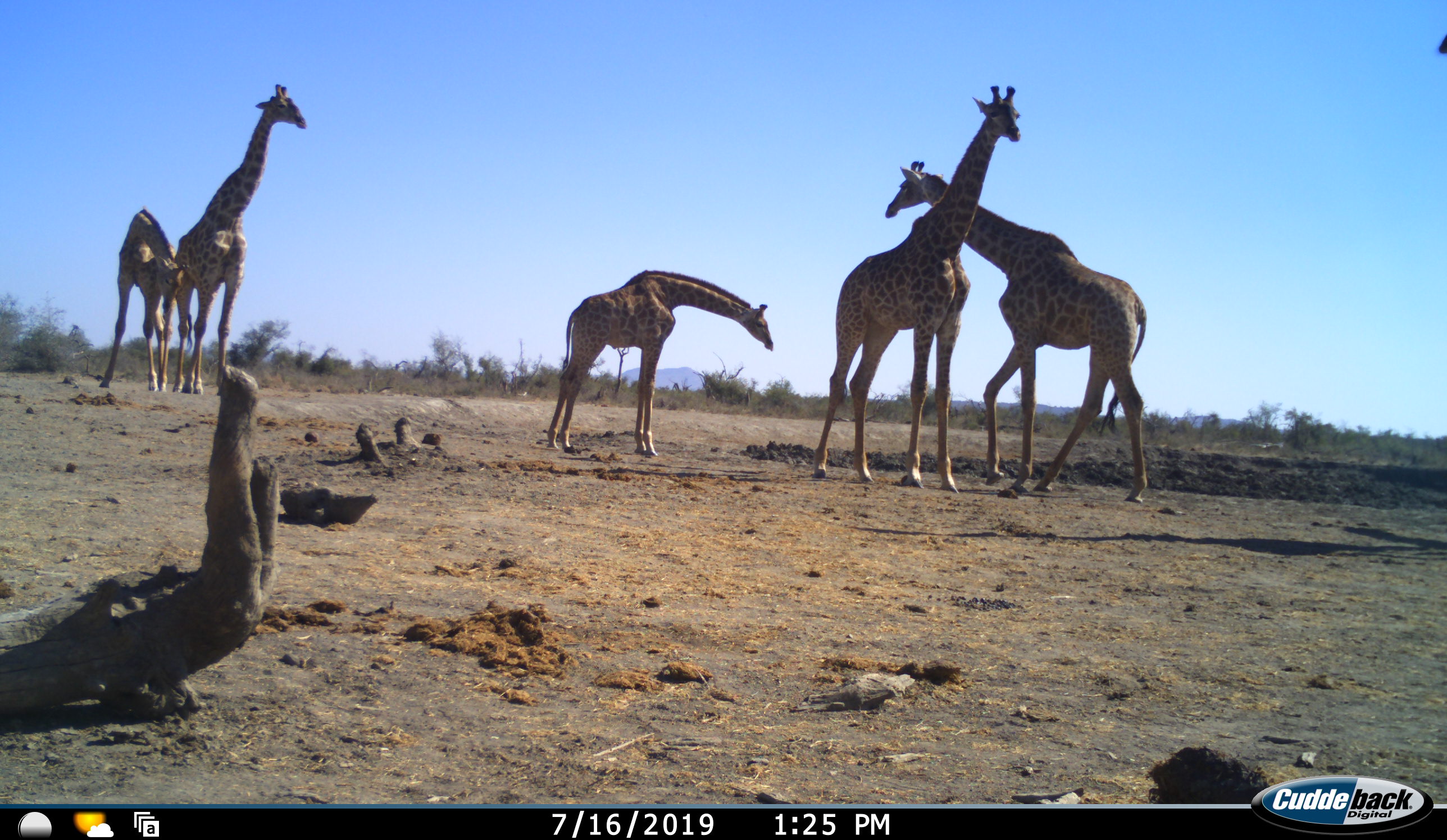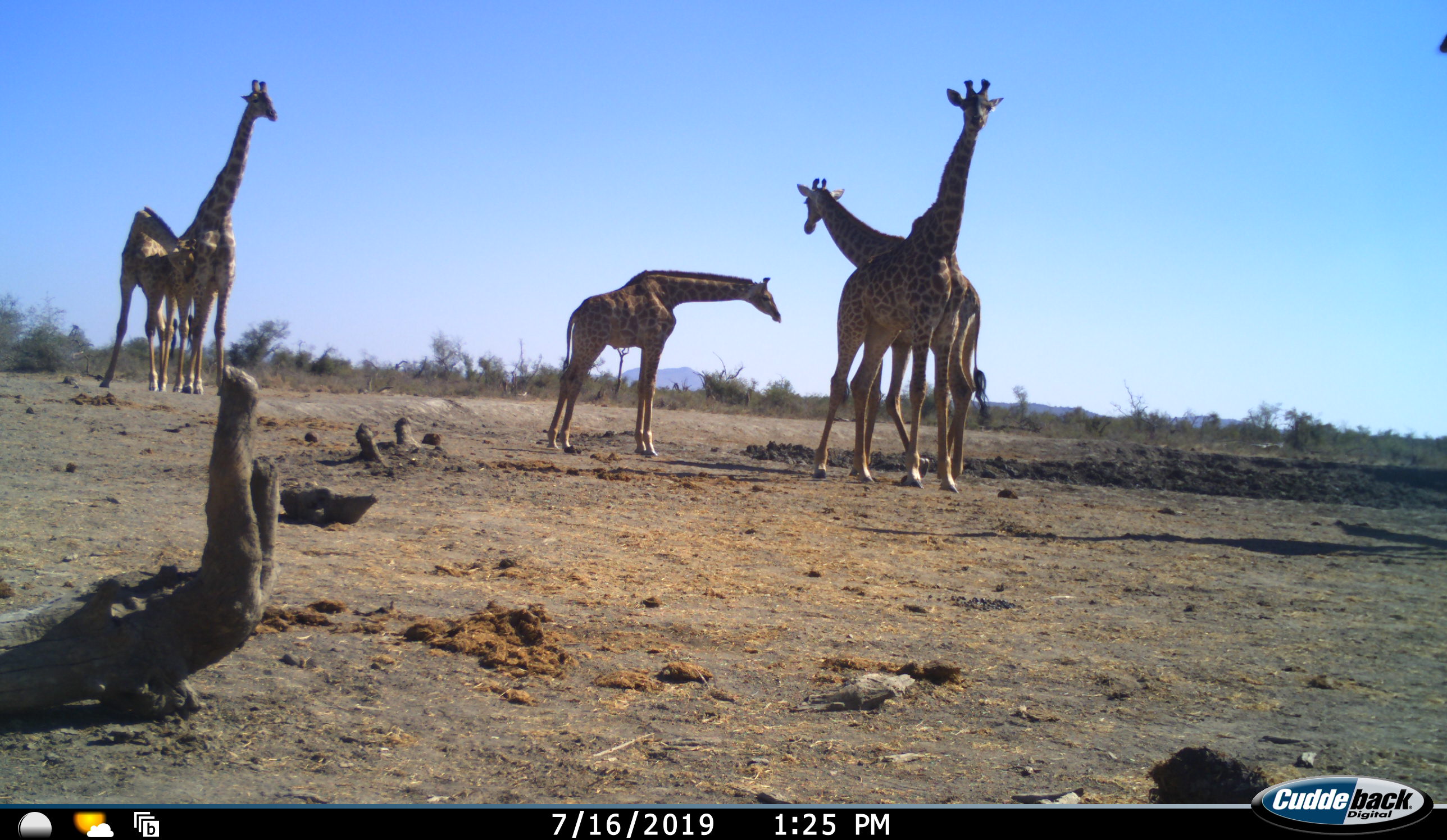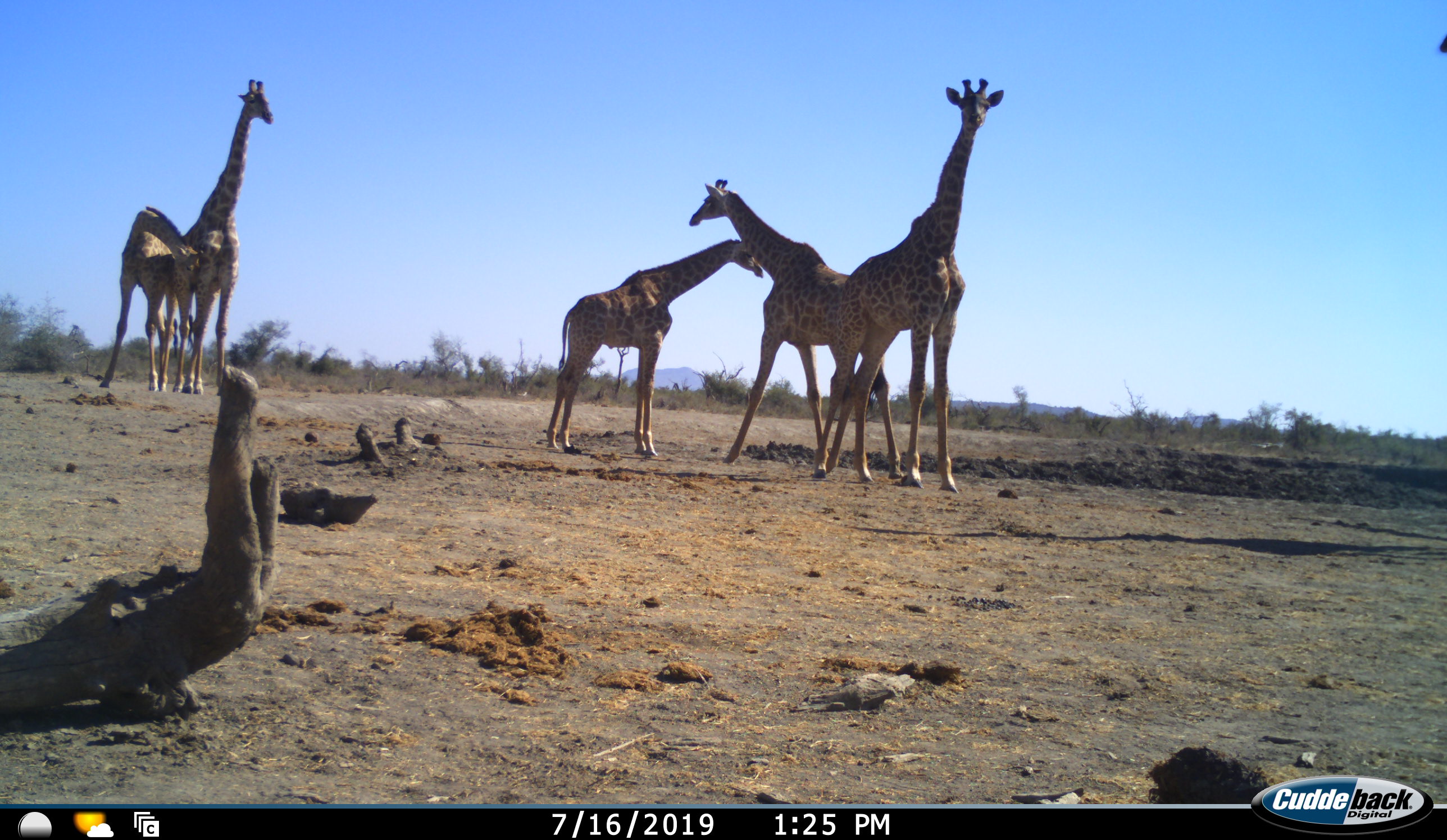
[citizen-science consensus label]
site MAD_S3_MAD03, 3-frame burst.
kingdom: Animalia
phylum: Chordata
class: Mammalia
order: Artiodactyla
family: Giraffidae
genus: Giraffa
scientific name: Giraffa camelopardalis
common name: giraffe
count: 5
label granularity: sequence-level